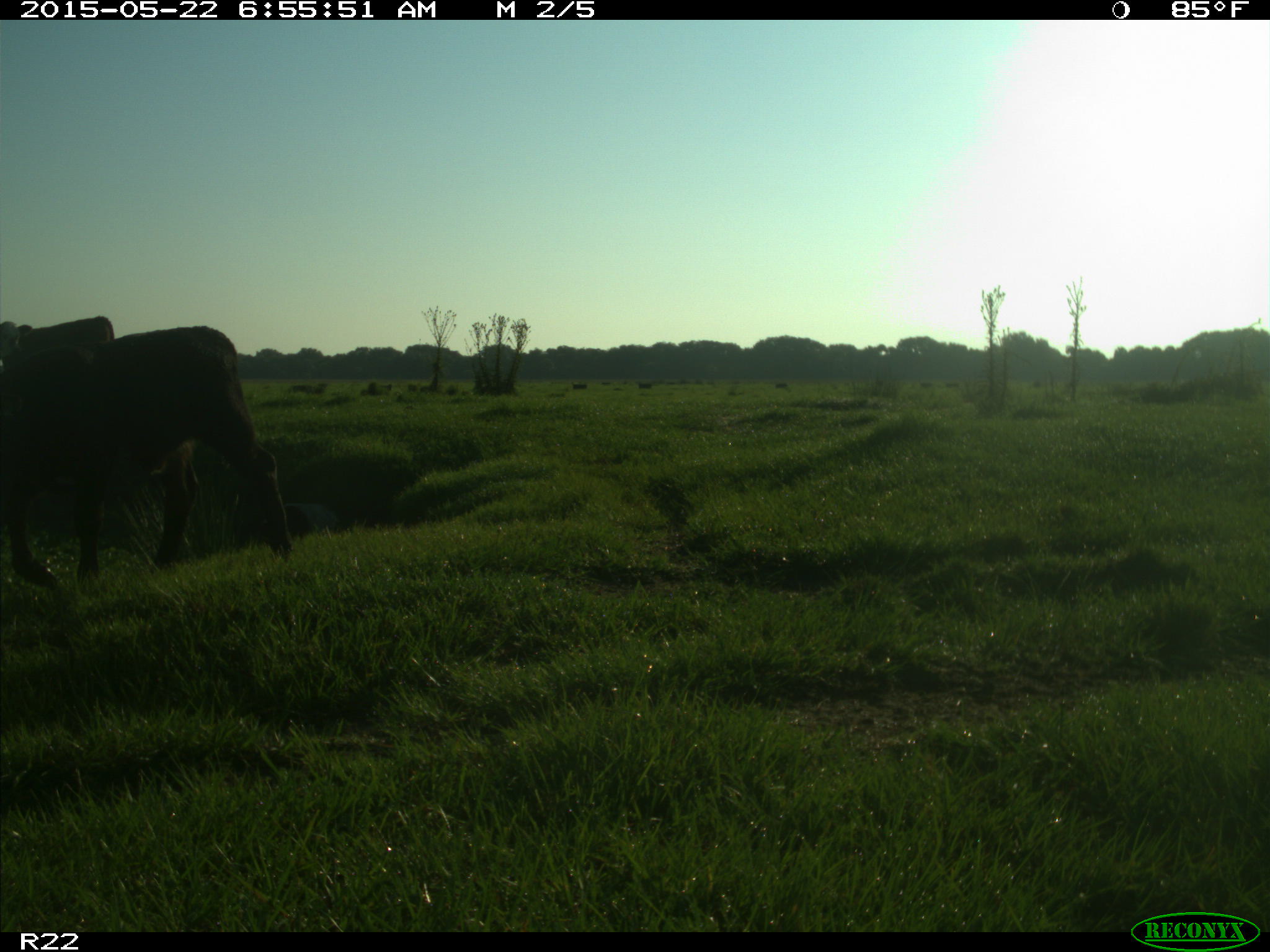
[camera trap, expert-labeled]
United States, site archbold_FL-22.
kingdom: Animalia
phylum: Chordata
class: Mammalia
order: Artiodactyla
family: Bovidae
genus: Bos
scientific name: Bos taurus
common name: domestic cow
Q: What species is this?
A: Bos taurus (domestic cow).